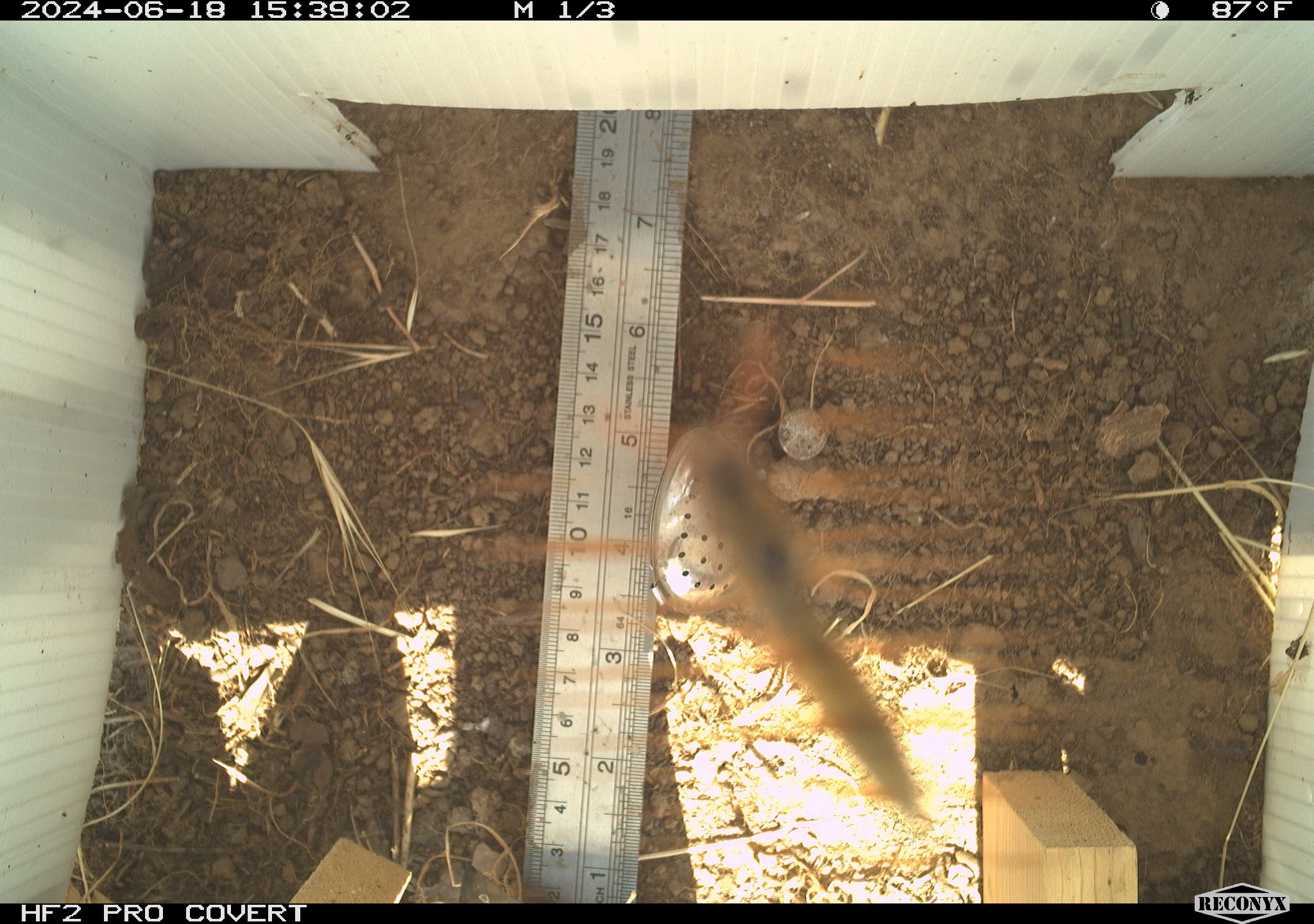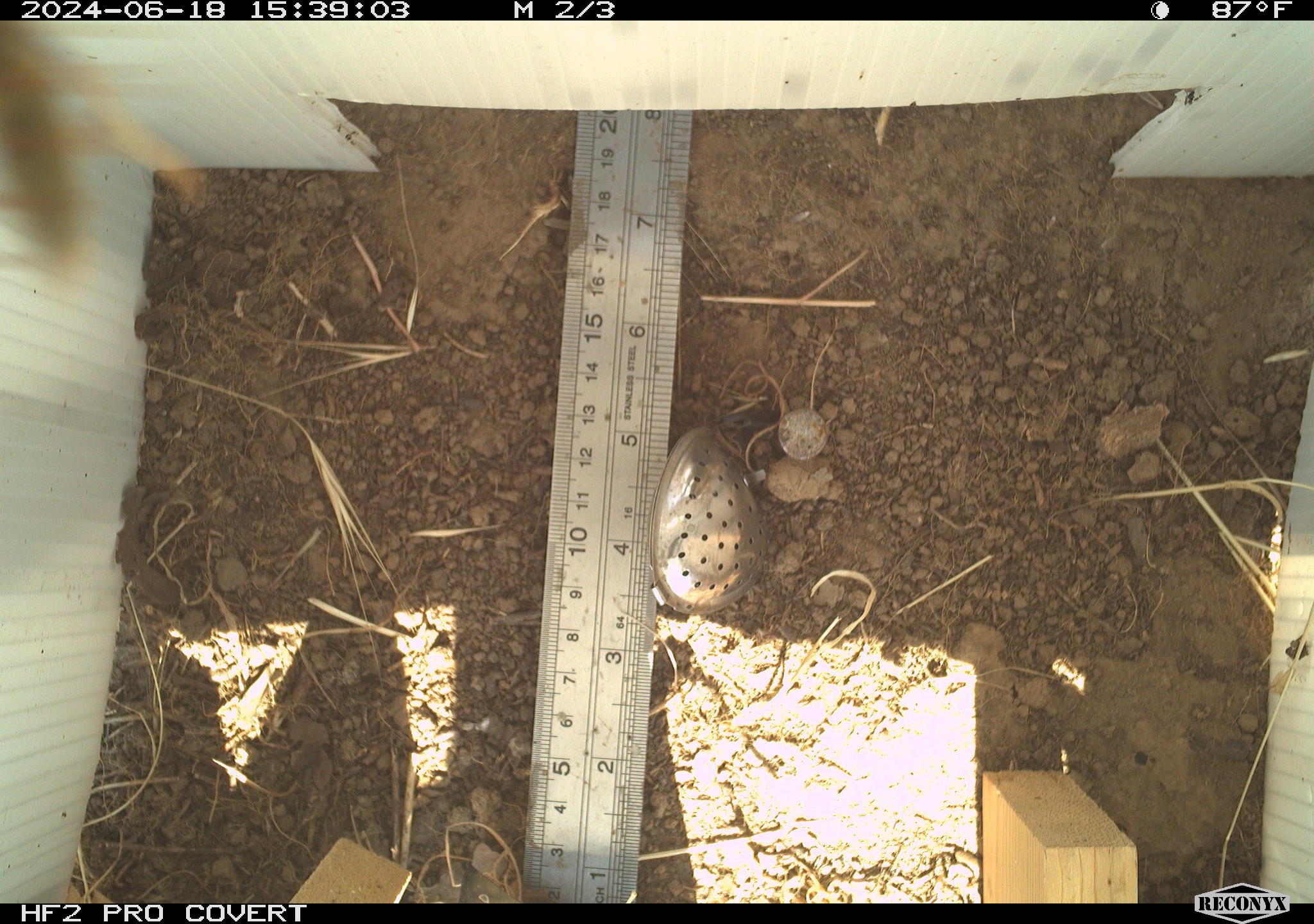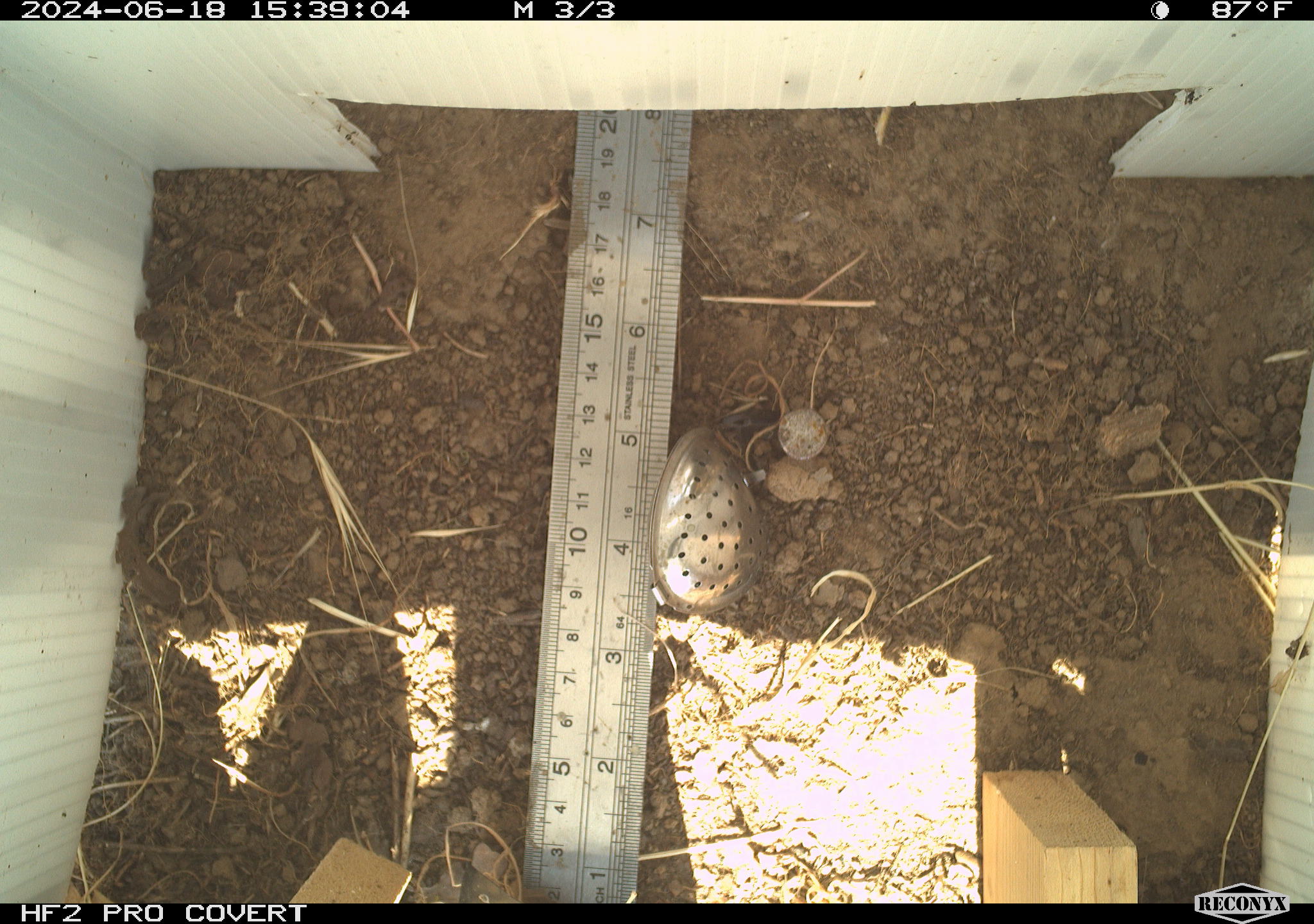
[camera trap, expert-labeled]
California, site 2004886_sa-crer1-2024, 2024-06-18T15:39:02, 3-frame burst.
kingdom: Animalia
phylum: Arthropoda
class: Insecta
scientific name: Insecta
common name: insect